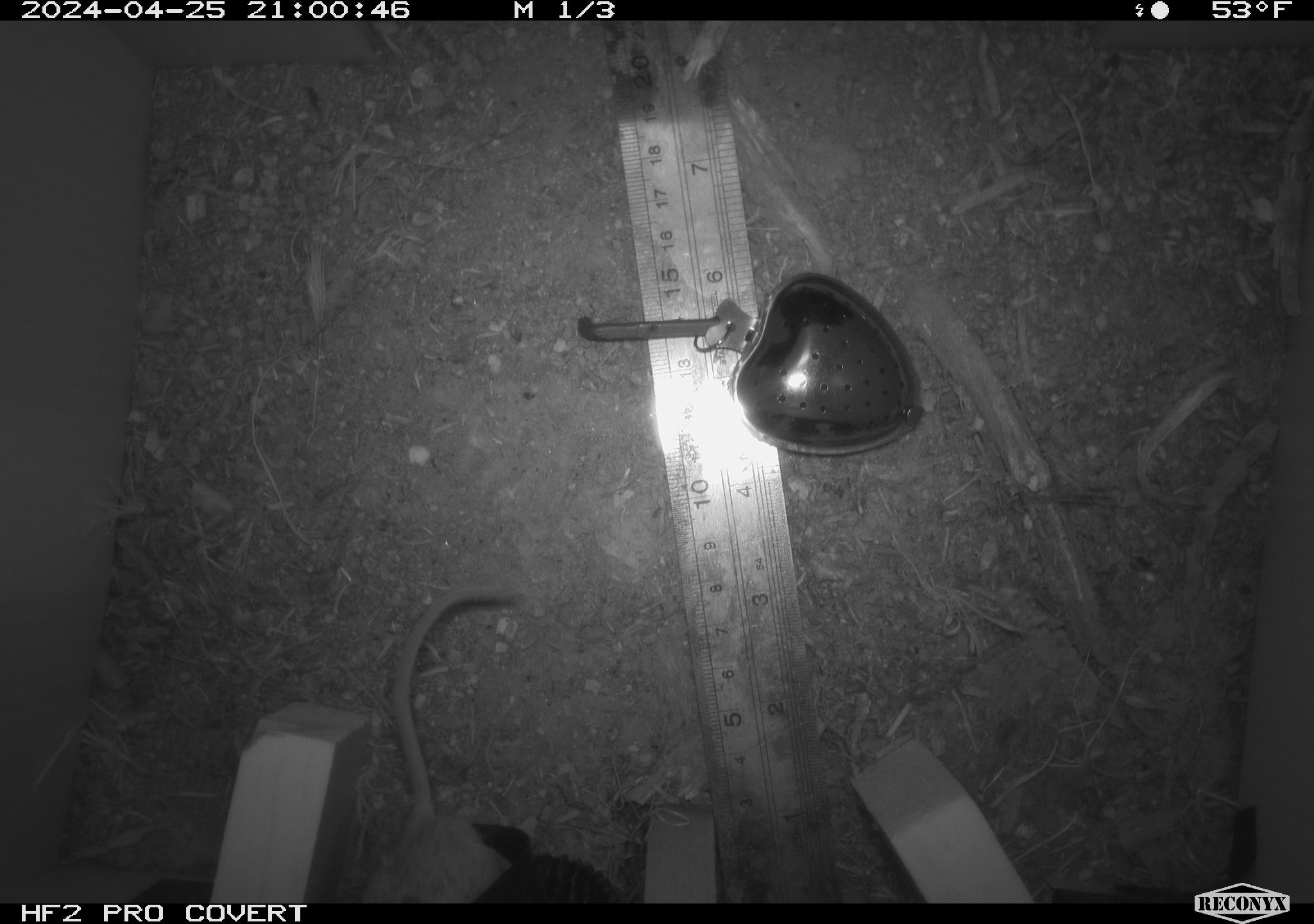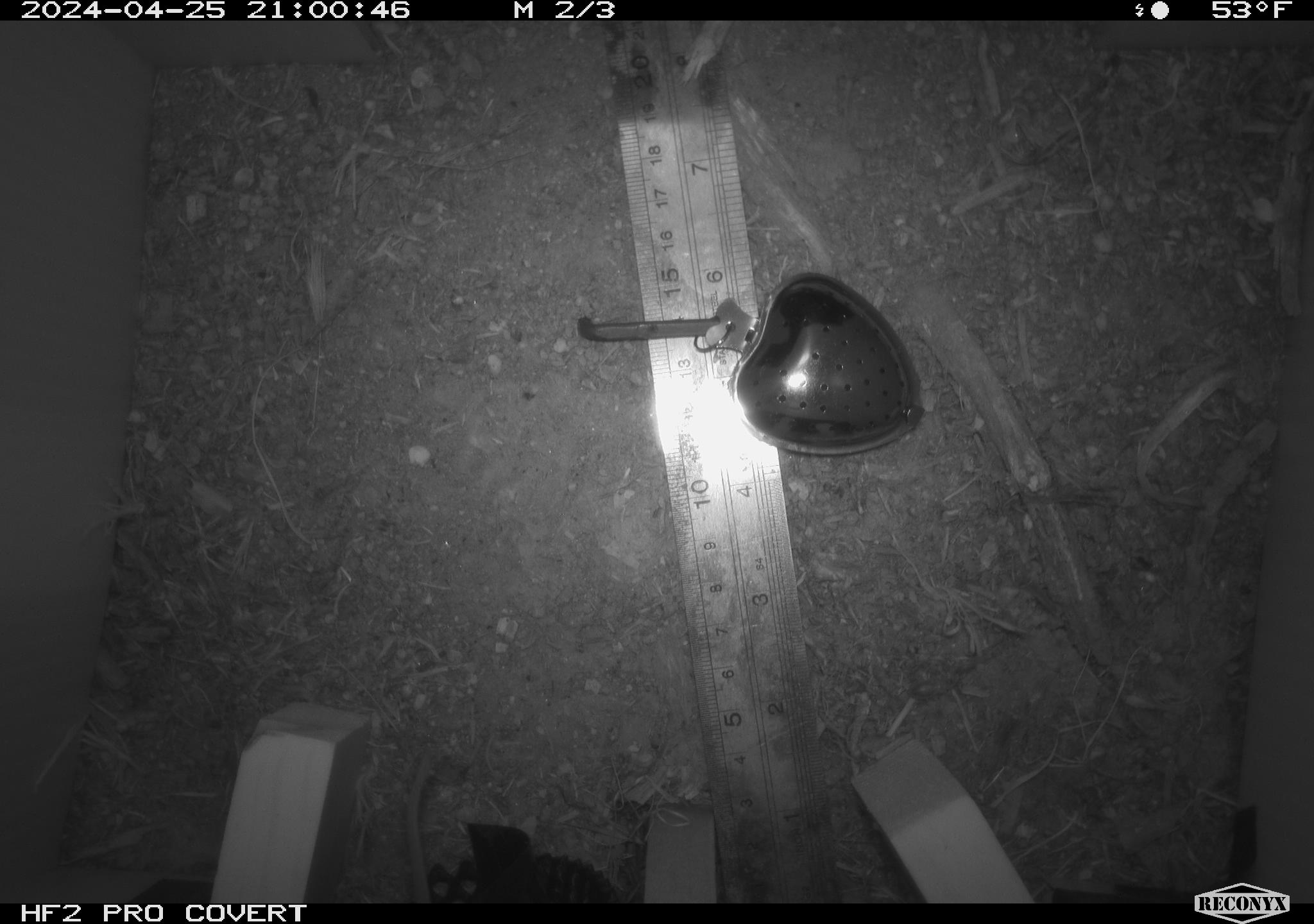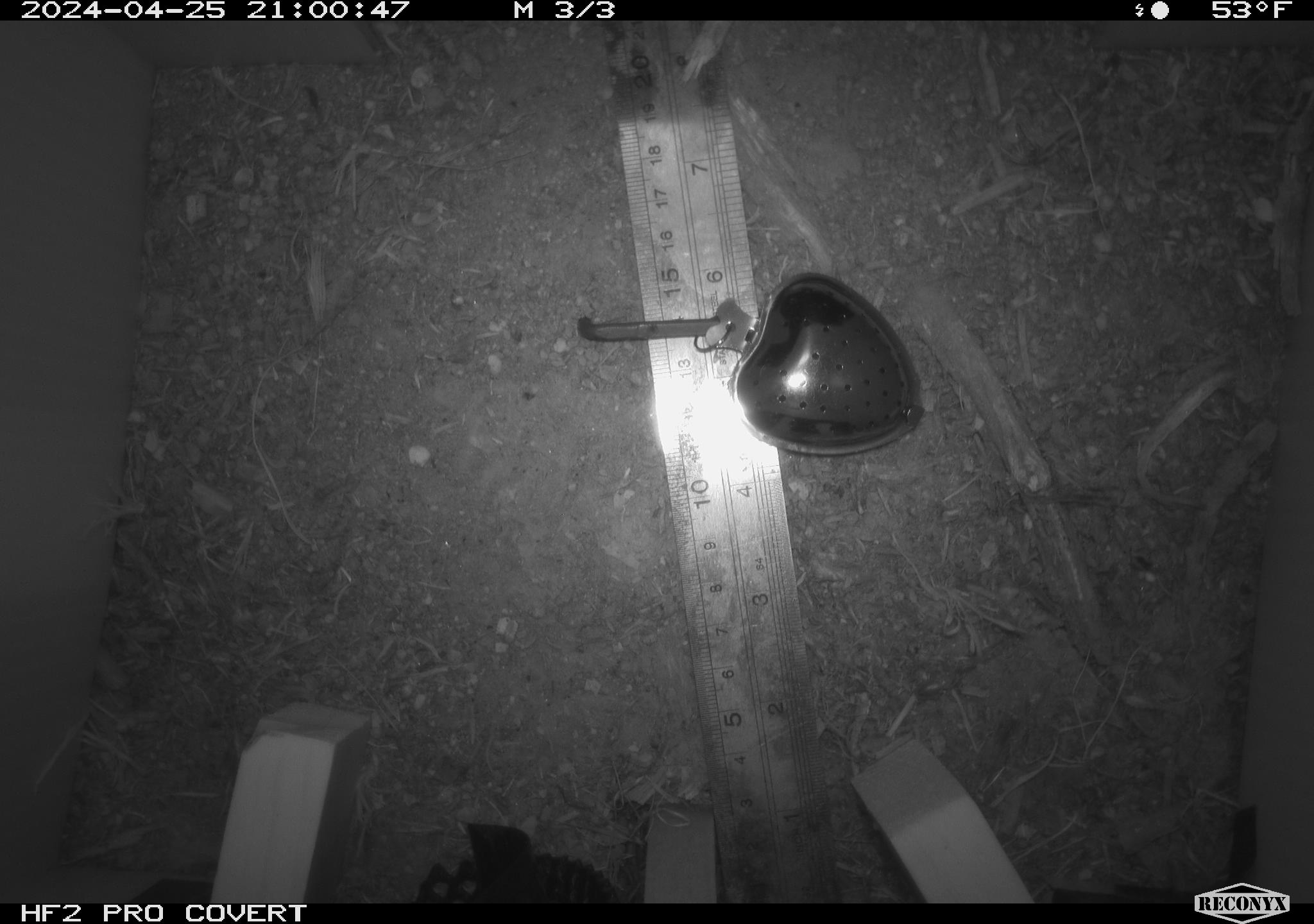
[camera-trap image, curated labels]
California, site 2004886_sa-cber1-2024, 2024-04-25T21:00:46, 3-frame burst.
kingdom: Animalia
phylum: Chordata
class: Mammalia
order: Rodentia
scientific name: Rodentia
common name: mouse species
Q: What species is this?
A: Mouse species (Rodentia).